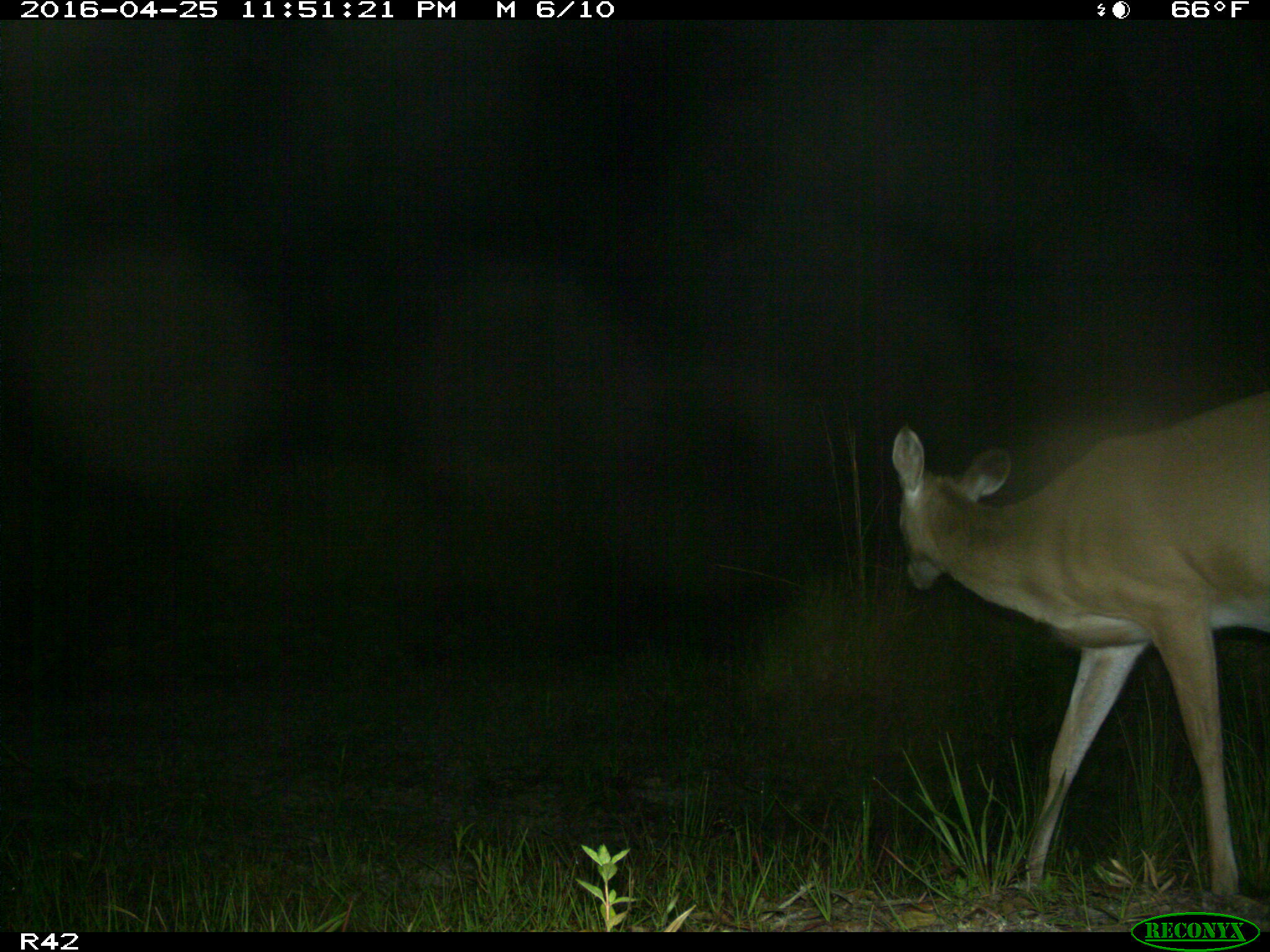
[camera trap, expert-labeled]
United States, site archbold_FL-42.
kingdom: Animalia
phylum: Chordata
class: Mammalia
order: Artiodactyla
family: Cervidae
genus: Odocoileus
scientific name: Odocoileus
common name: deer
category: unidentified deer